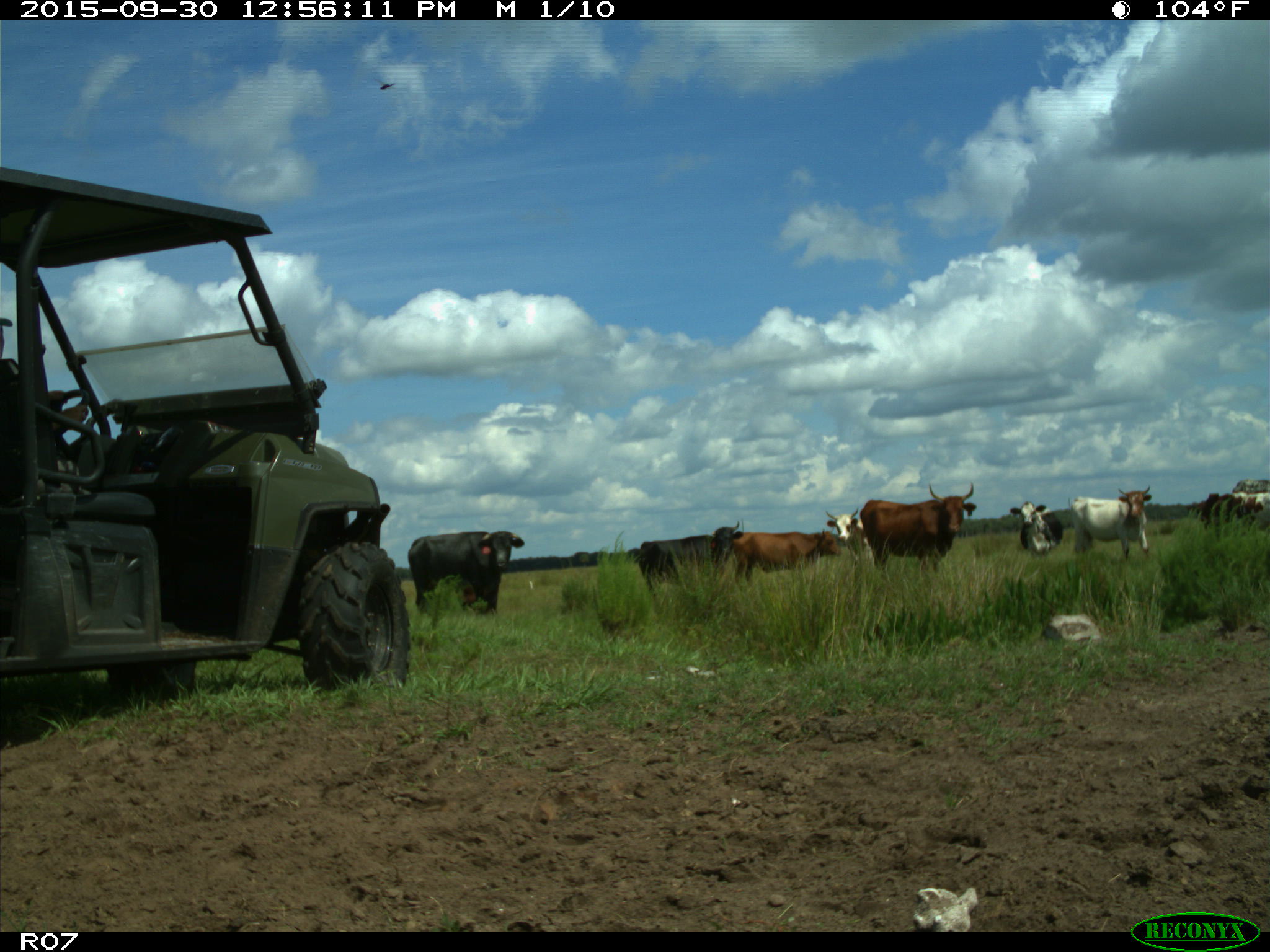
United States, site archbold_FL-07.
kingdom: Animalia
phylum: Chordata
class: Mammalia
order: Artiodactyla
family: Bovidae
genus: Bos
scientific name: Bos taurus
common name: domestic cow